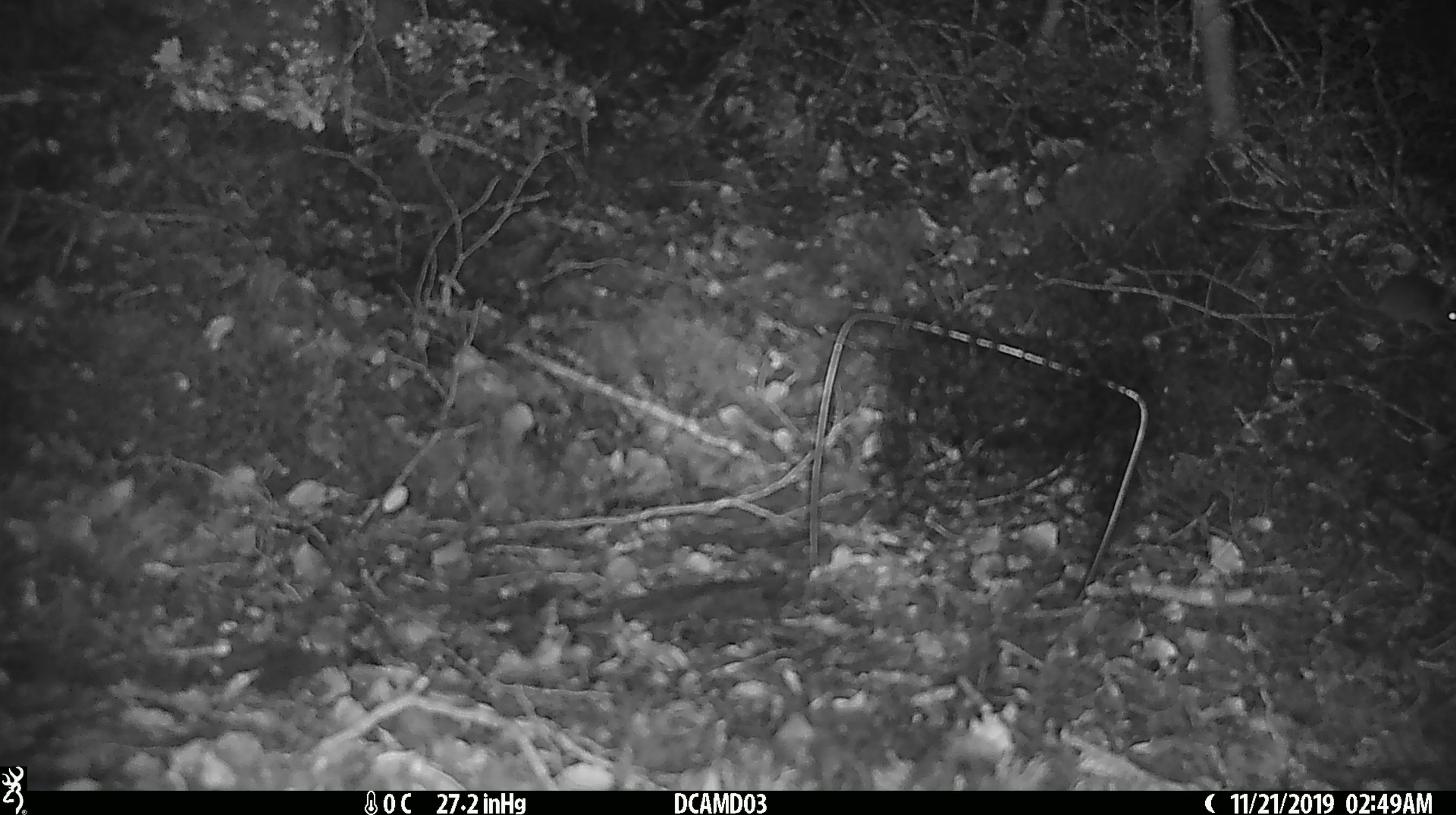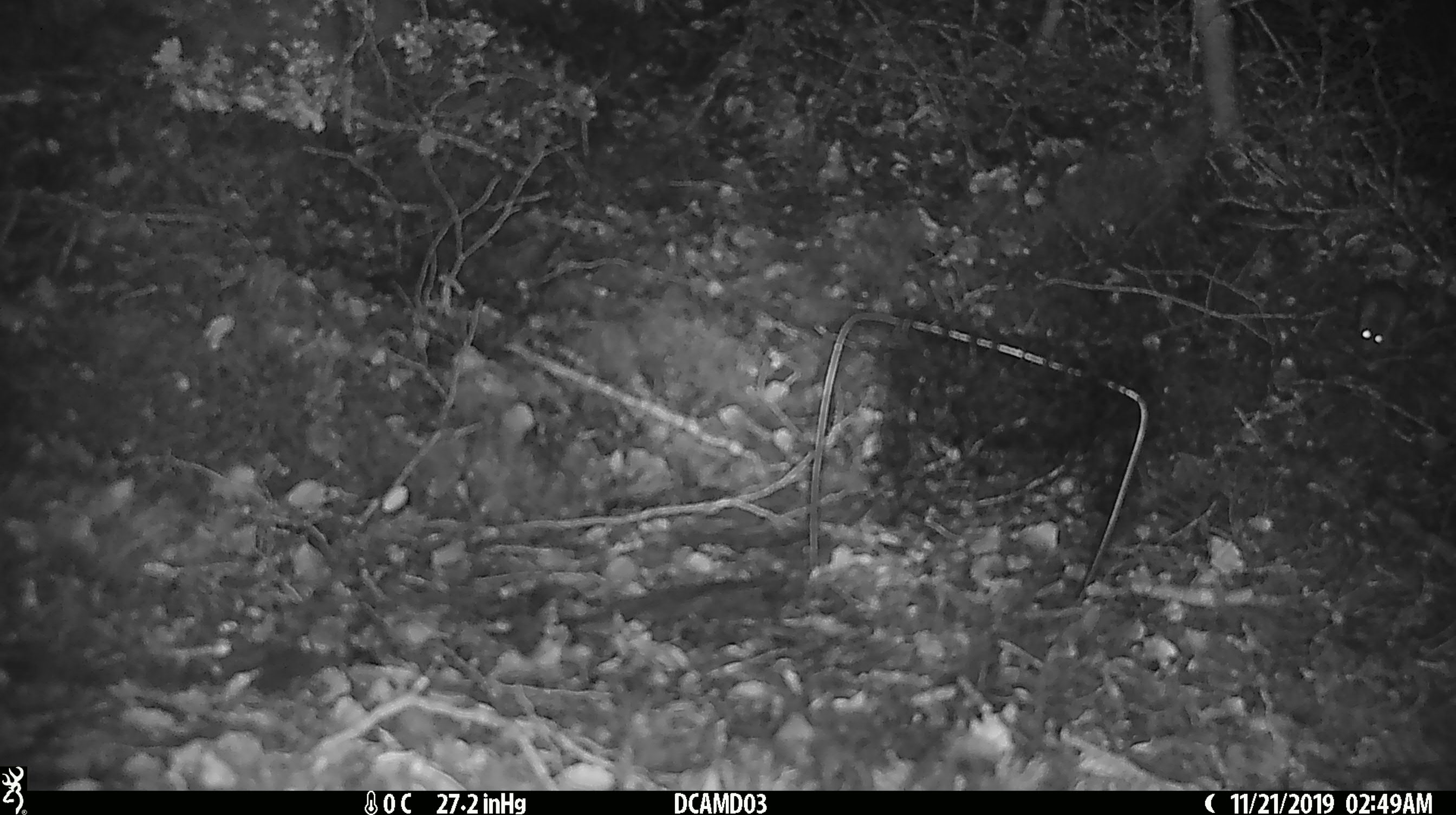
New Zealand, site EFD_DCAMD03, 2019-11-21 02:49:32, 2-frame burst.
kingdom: Animalia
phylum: Chordata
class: Mammalia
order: Rodentia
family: Muridae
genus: Mus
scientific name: Mus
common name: mouse